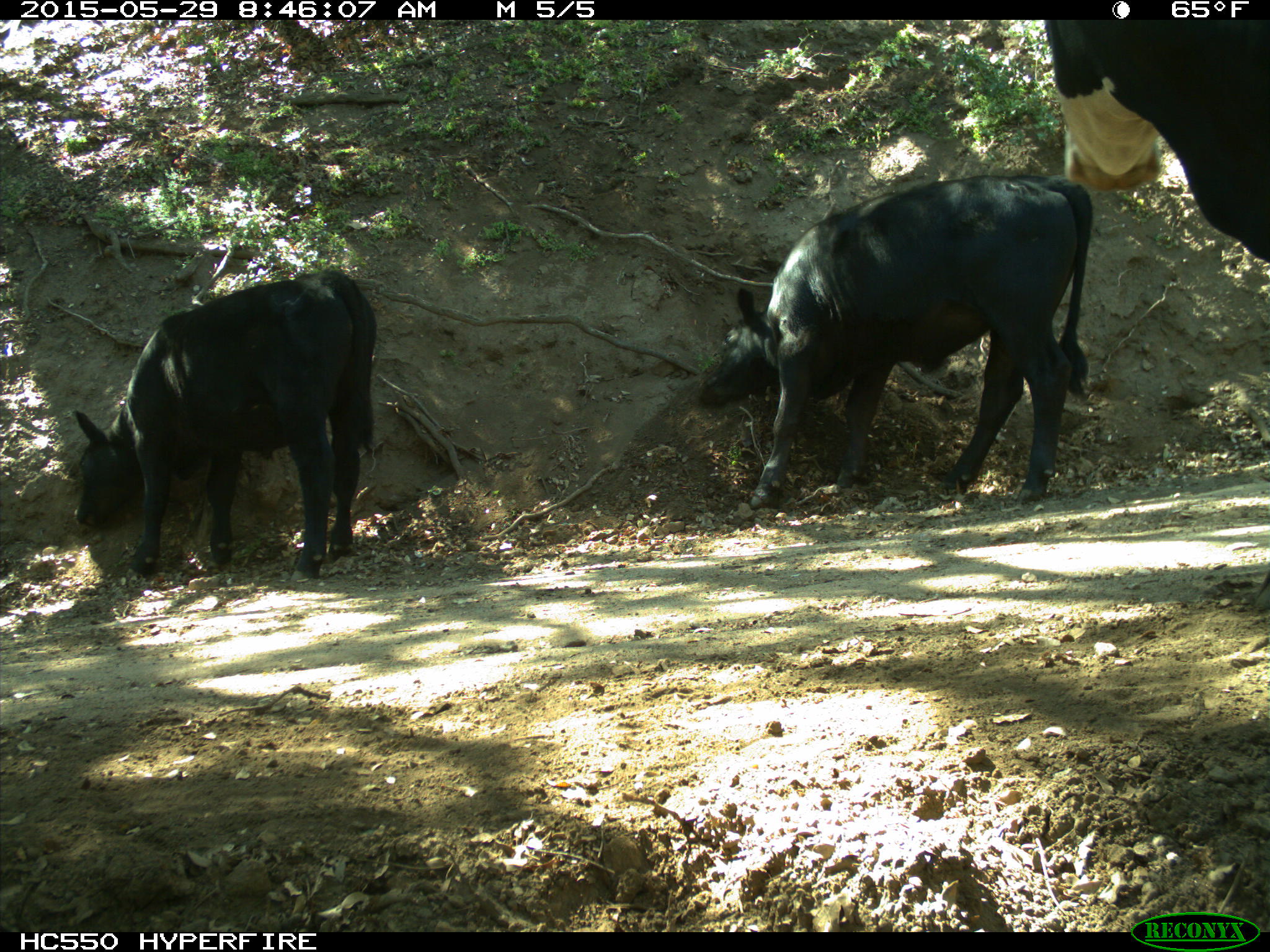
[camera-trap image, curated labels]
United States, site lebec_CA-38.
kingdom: Animalia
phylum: Chordata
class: Mammalia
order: Artiodactyla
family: Bovidae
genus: Bos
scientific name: Bos taurus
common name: domestic cow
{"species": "Bos taurus (domestic cow)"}